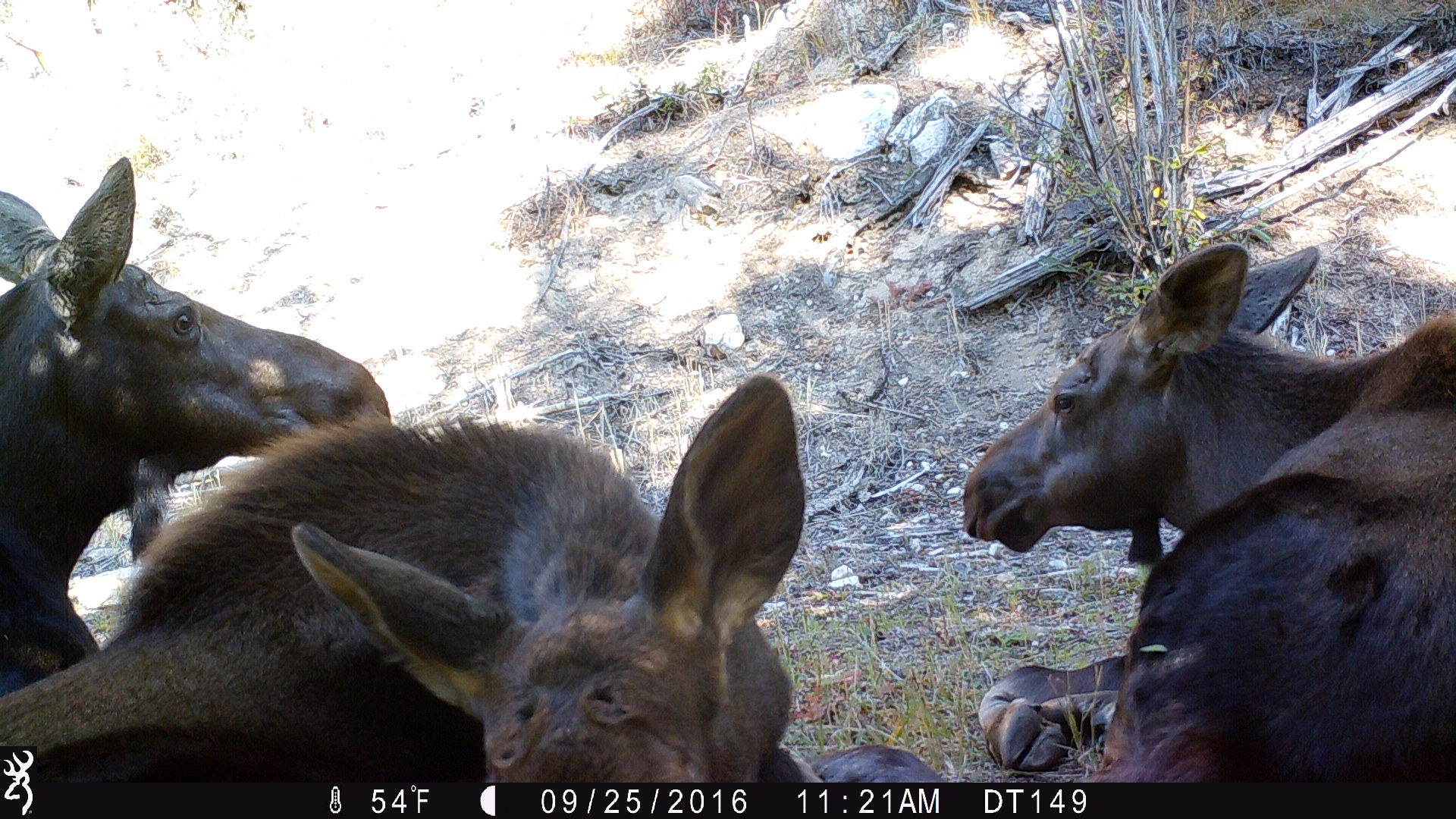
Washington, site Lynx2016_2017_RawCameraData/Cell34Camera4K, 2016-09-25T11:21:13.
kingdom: Animalia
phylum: Chordata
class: Mammalia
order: Artiodactyla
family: Cervidae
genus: Alces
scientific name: Alces alces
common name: moose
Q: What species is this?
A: Alces alces (moose).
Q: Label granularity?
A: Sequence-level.